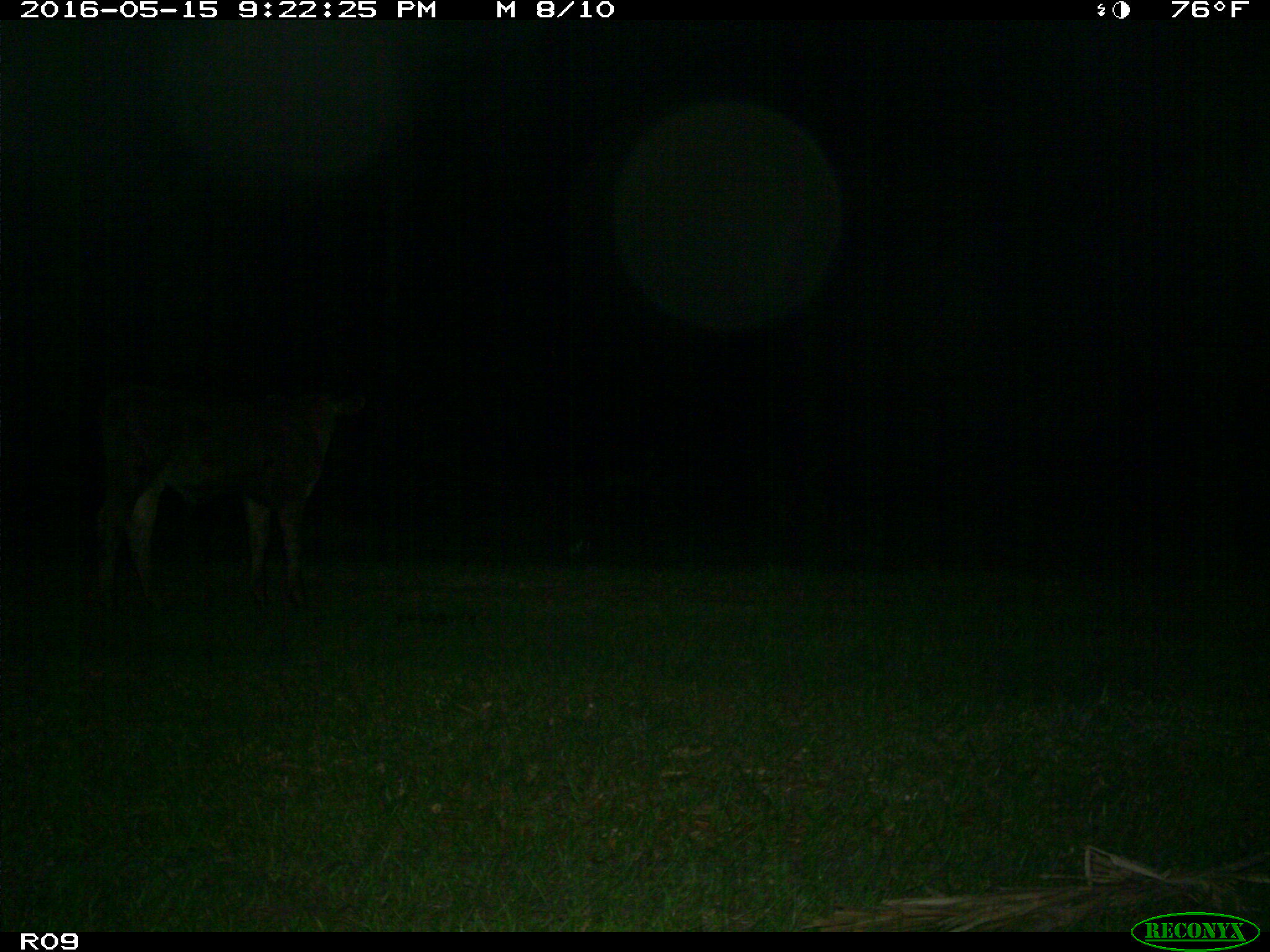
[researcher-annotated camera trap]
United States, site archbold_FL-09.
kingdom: Animalia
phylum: Chordata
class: Mammalia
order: Artiodactyla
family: Bovidae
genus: Bos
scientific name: Bos taurus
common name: domestic cow